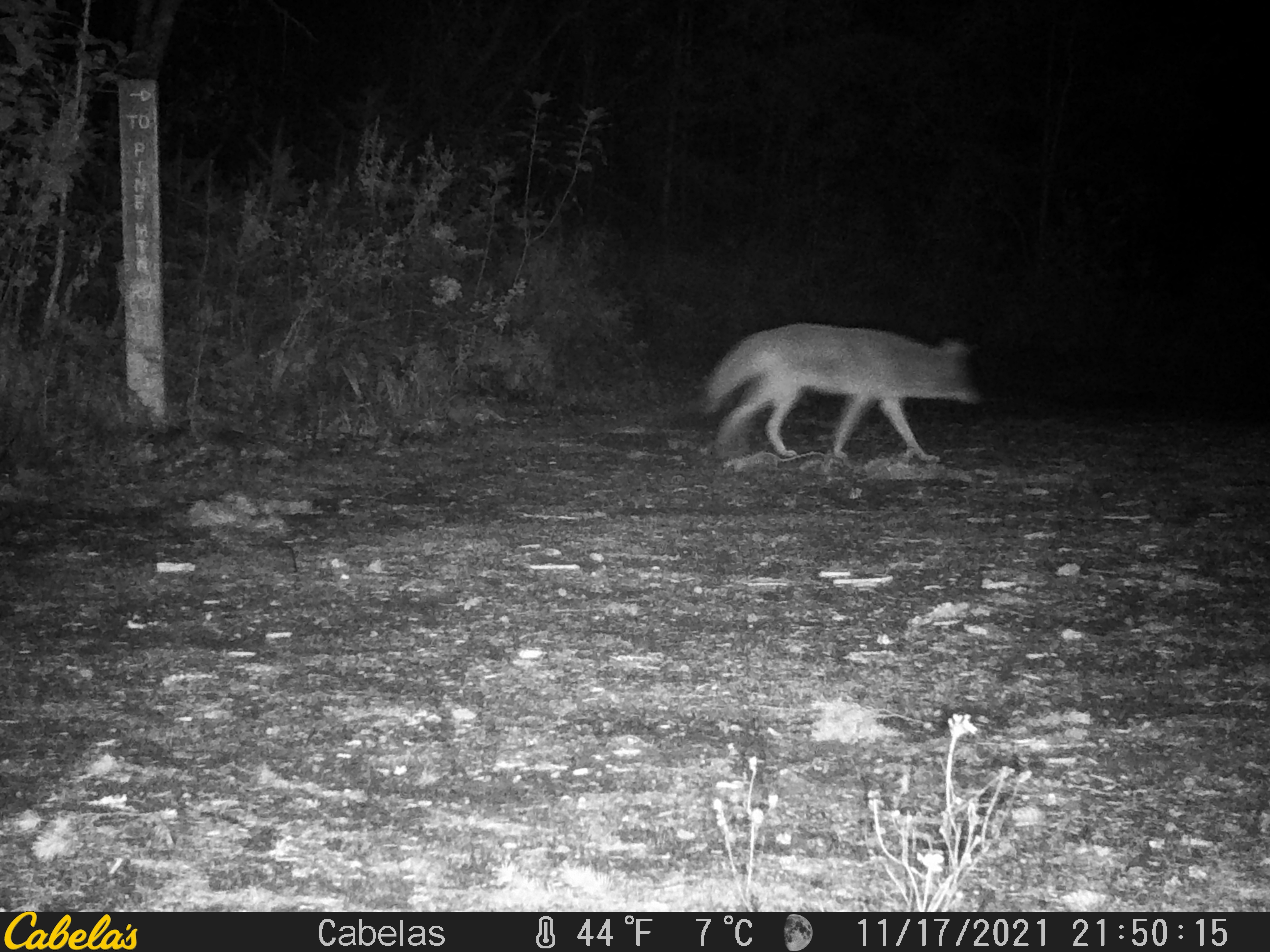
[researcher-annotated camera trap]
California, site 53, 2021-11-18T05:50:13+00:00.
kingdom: Animalia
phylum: Chordata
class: Mammalia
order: Carnivora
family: Canidae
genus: Canis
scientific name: Canis latrans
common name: coyote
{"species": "coyote (Canis latrans)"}